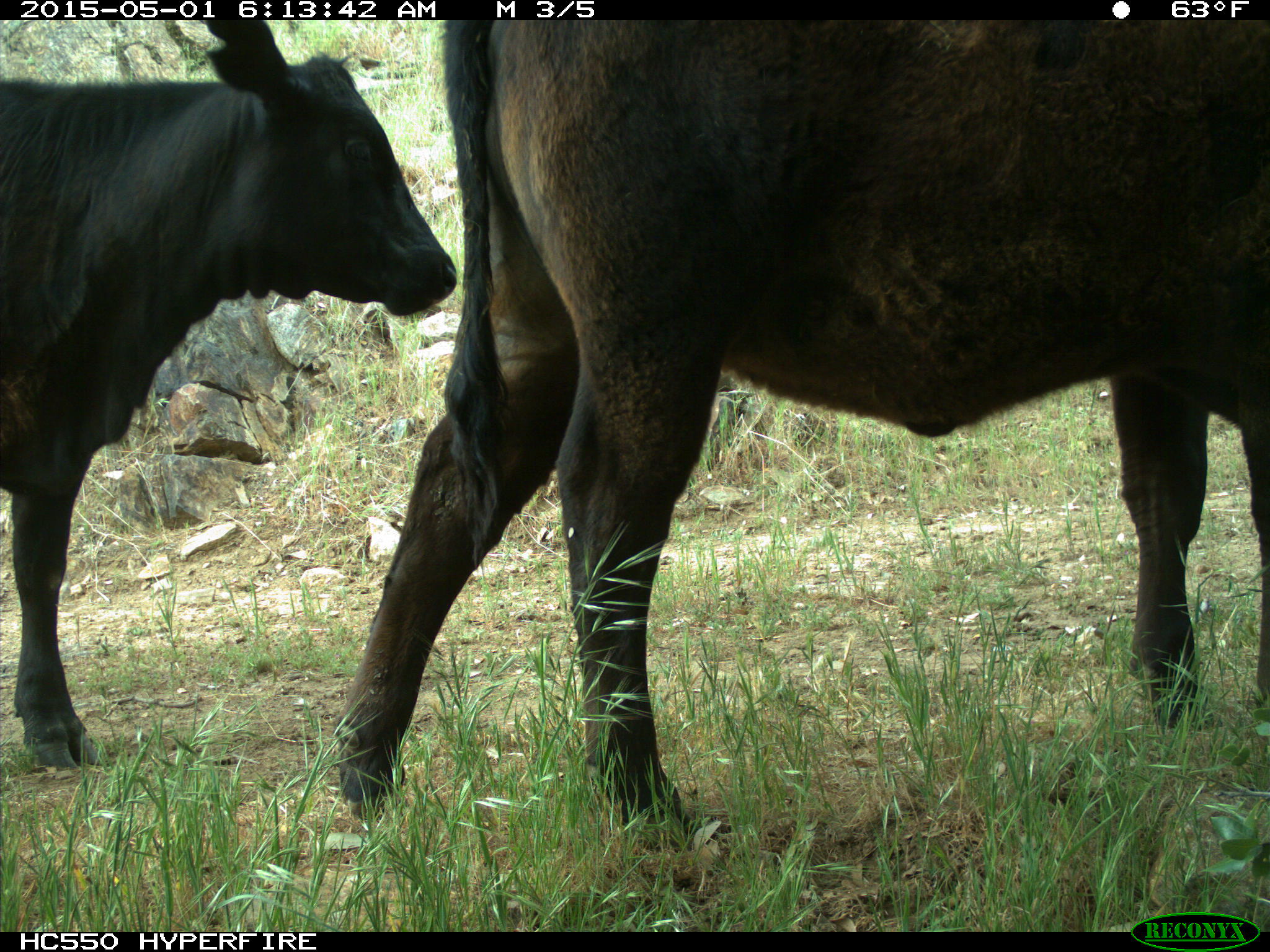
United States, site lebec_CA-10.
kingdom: Animalia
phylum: Chordata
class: Mammalia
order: Artiodactyla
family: Bovidae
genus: Bos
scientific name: Bos taurus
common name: domestic cow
Bos taurus (domestic cow).